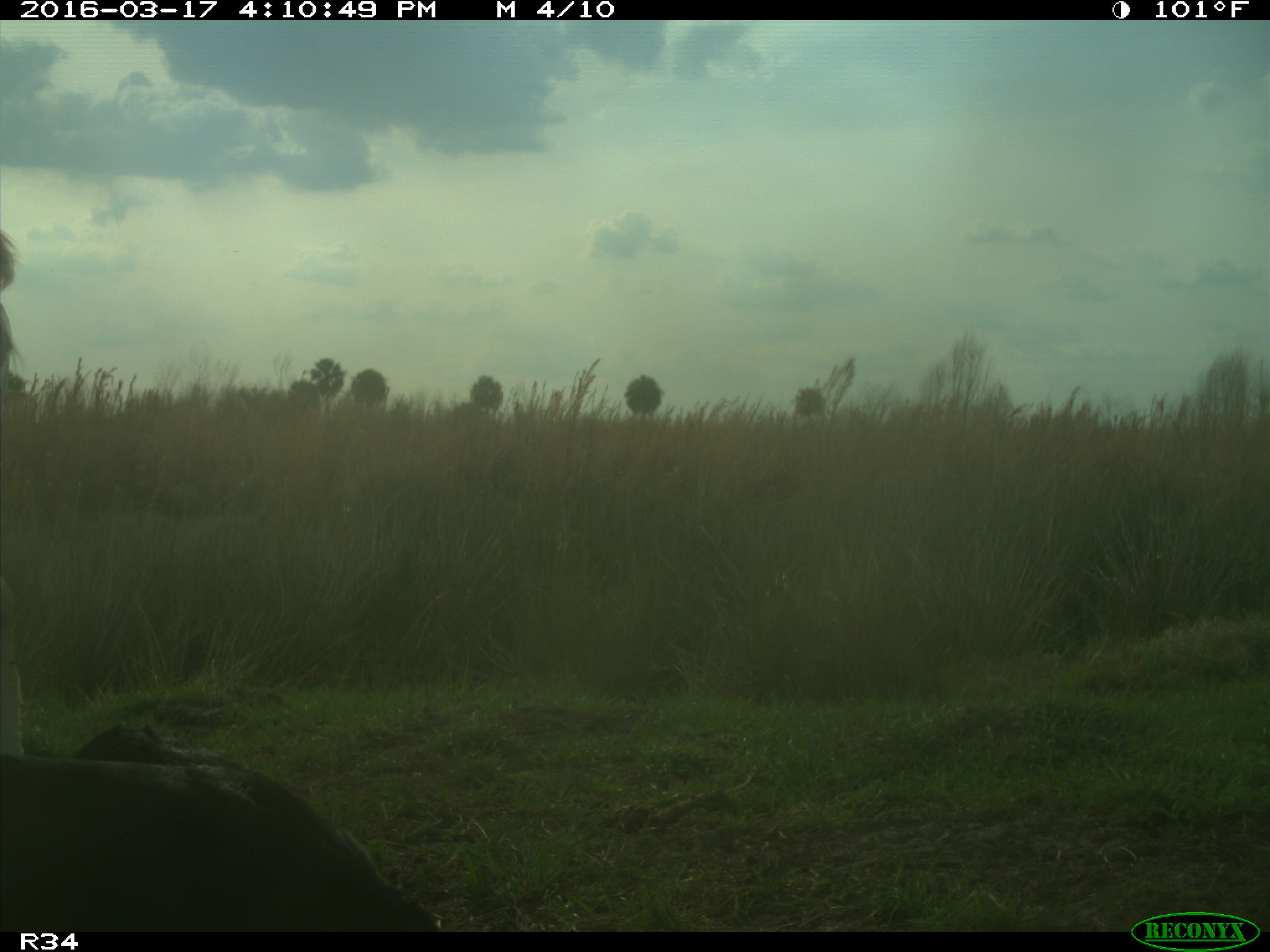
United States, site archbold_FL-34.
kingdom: Animalia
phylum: Chordata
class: Mammalia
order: Artiodactyla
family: Bovidae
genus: Bos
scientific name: Bos taurus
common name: domestic cow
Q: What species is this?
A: Bos taurus (domestic cow).